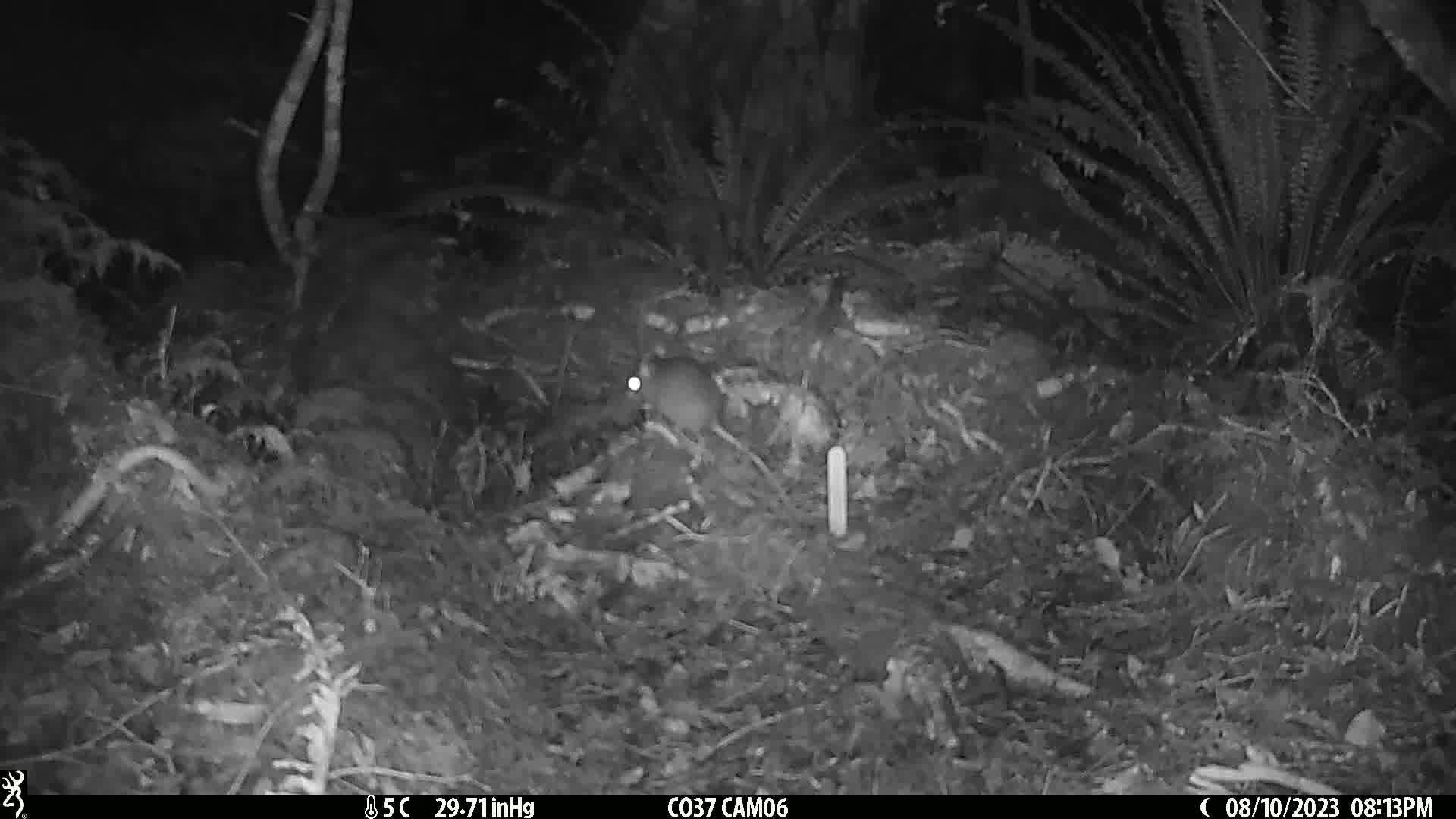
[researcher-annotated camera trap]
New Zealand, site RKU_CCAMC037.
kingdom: Animalia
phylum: Chordata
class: Mammalia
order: Rodentia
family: Muridae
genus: Rattus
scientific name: Rattus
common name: rat